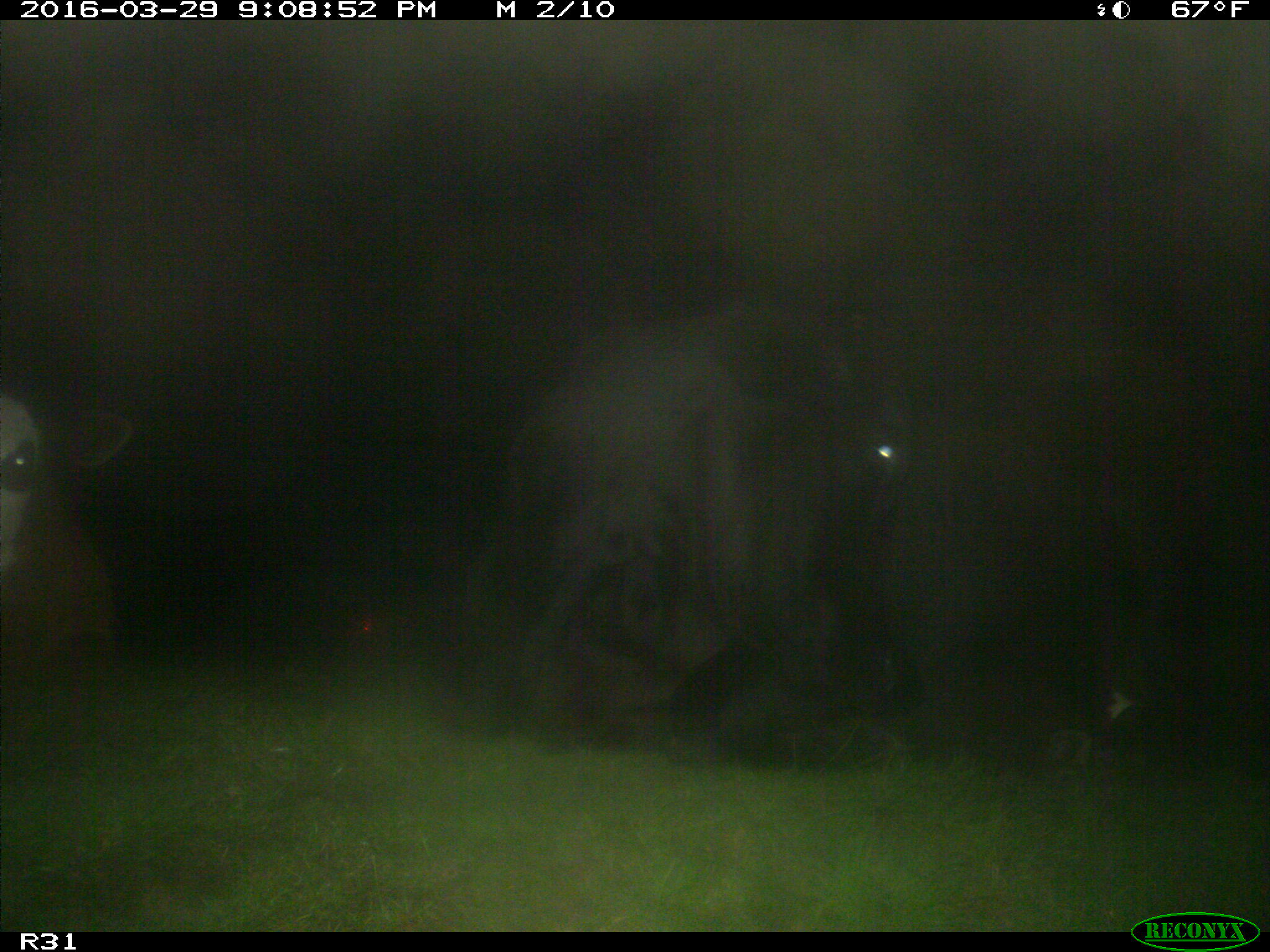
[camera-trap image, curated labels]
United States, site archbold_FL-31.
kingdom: Animalia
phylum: Chordata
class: Mammalia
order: Artiodactyla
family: Bovidae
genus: Bos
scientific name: Bos taurus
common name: domestic cow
Bos taurus (domestic cow).